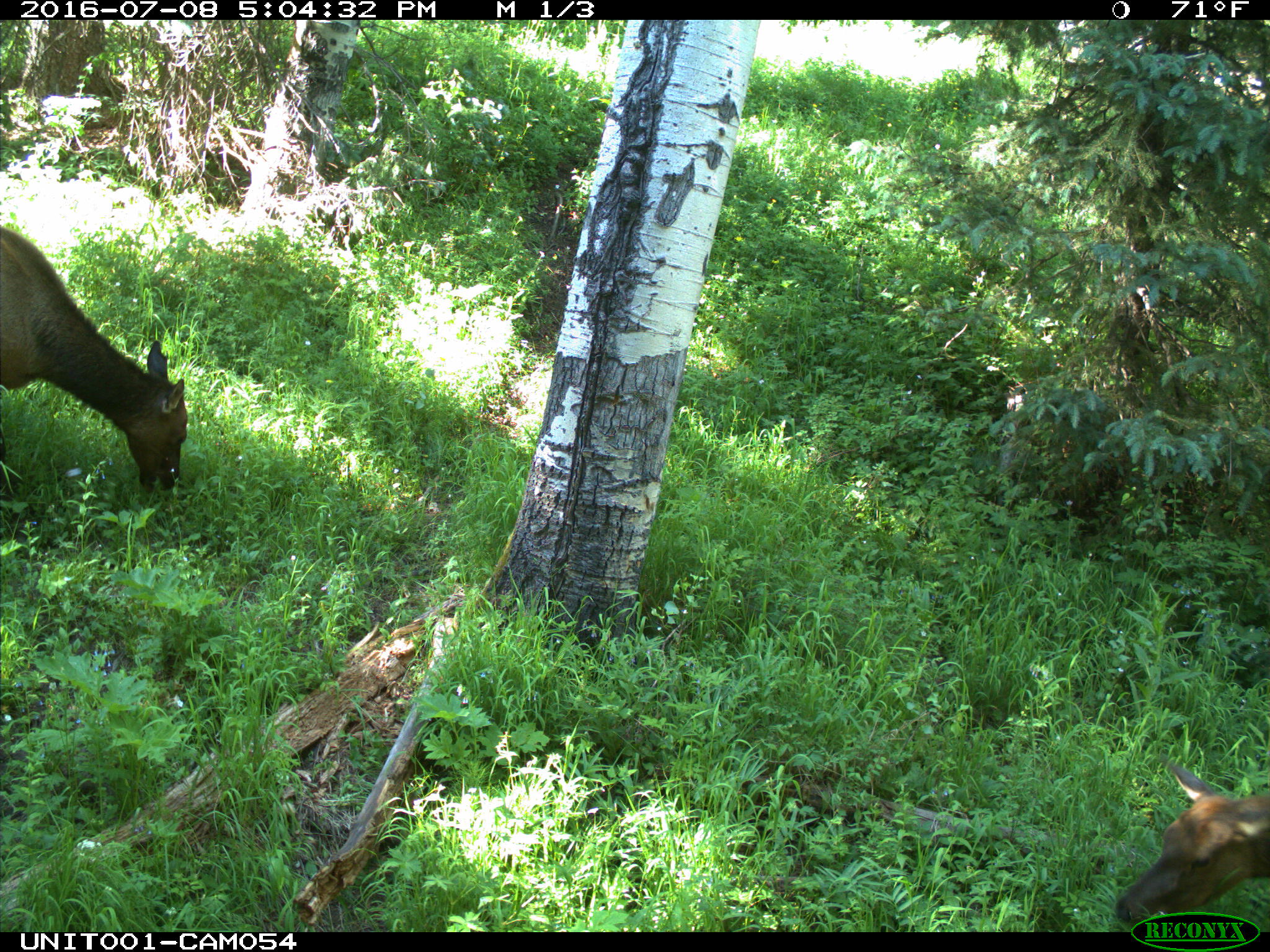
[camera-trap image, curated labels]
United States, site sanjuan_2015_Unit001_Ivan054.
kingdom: Animalia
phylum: Chordata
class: Mammalia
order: Artiodactyla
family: Cervidae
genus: Cervus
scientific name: Cervus elaphus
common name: red deer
Cervus elaphus (red deer).